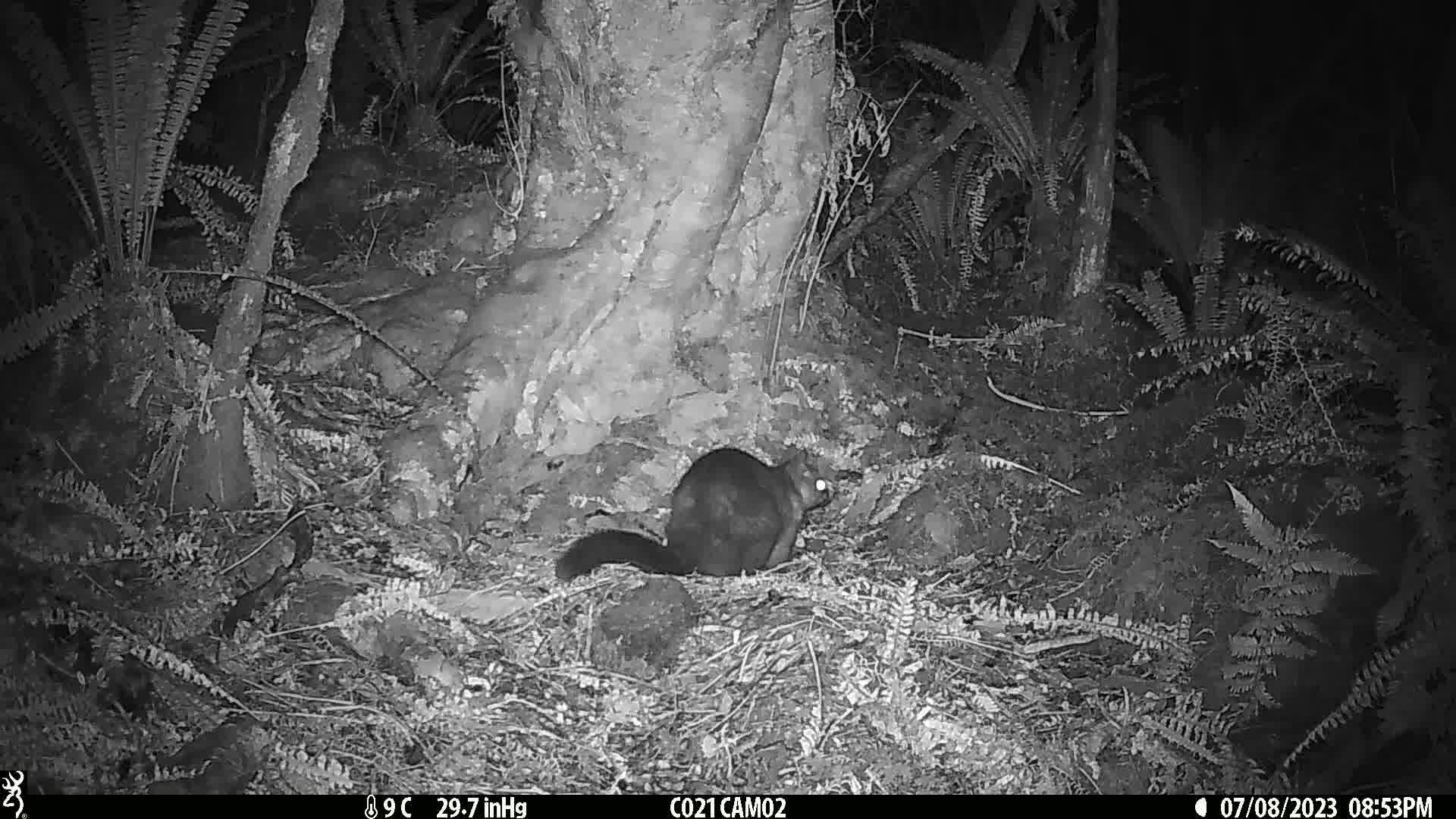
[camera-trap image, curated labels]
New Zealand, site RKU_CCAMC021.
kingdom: Animalia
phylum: Chordata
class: Mammalia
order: Diprotodontia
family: Phalangeridae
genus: Trichosurus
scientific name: Trichosurus vulpecula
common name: common brushtail possum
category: possum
Possum (common brushtail possum) (Trichosurus vulpecula).